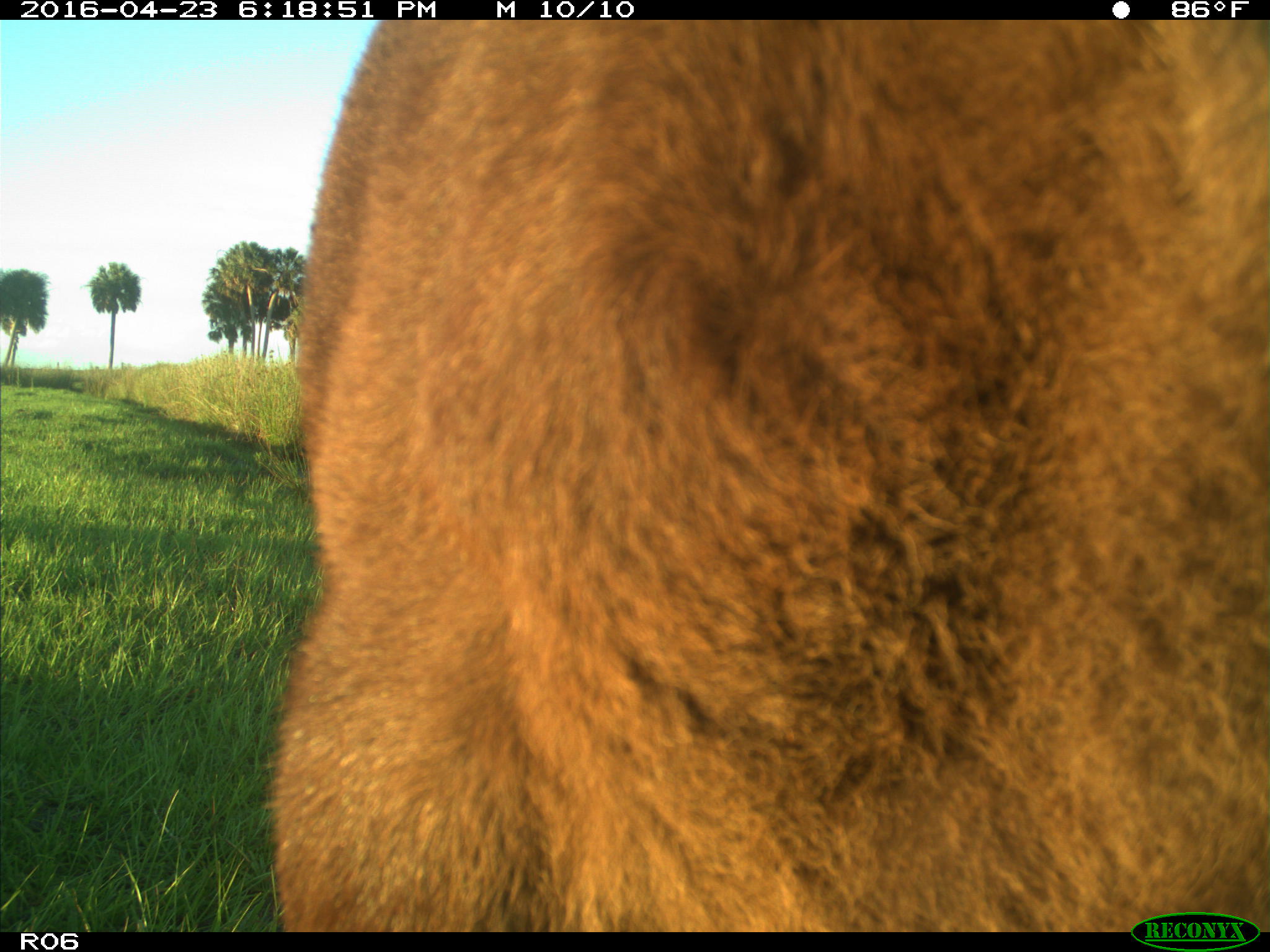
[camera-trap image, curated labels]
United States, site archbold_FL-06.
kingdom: Animalia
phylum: Chordata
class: Mammalia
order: Artiodactyla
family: Bovidae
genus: Bos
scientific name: Bos taurus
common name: domestic cow